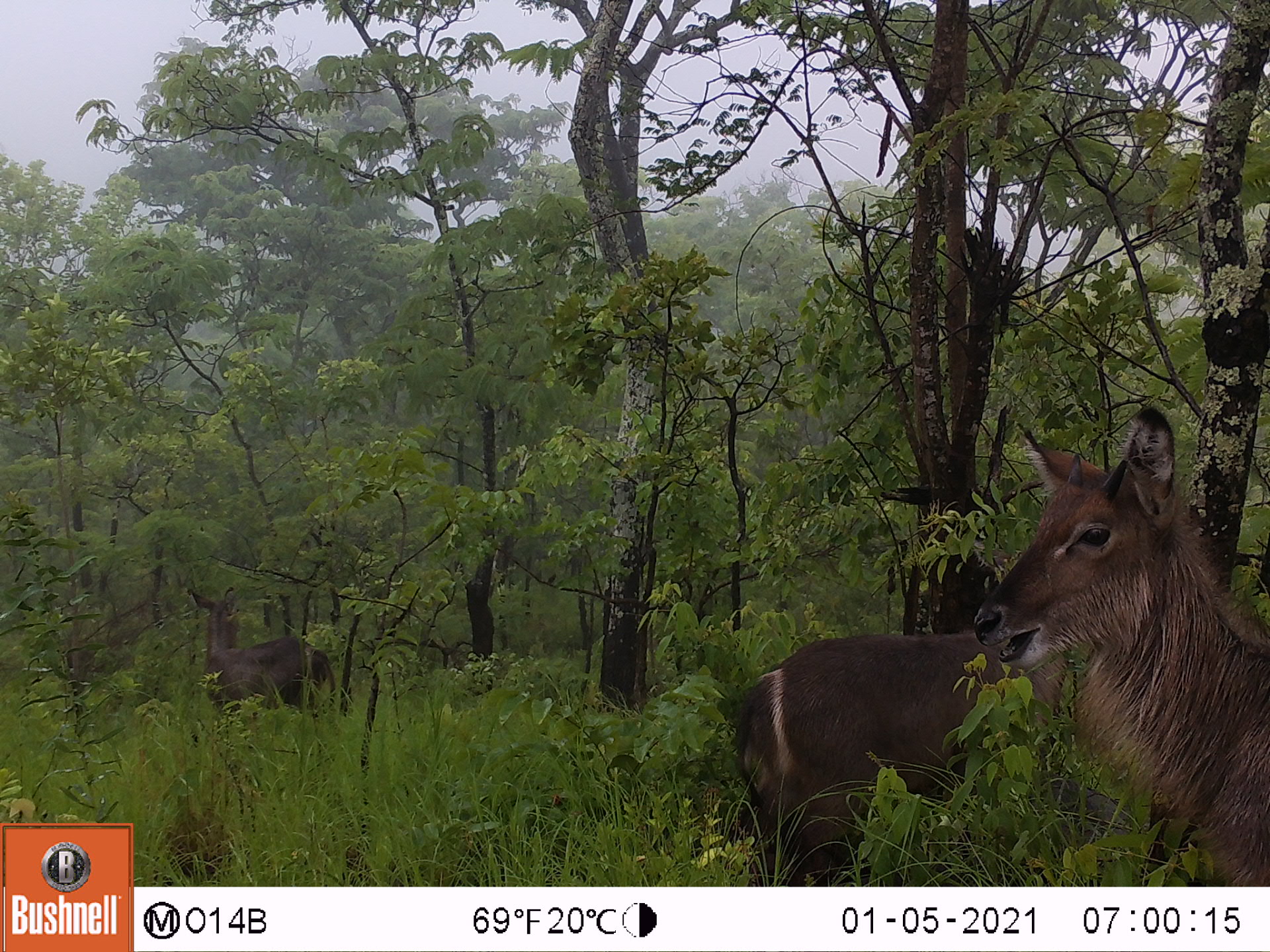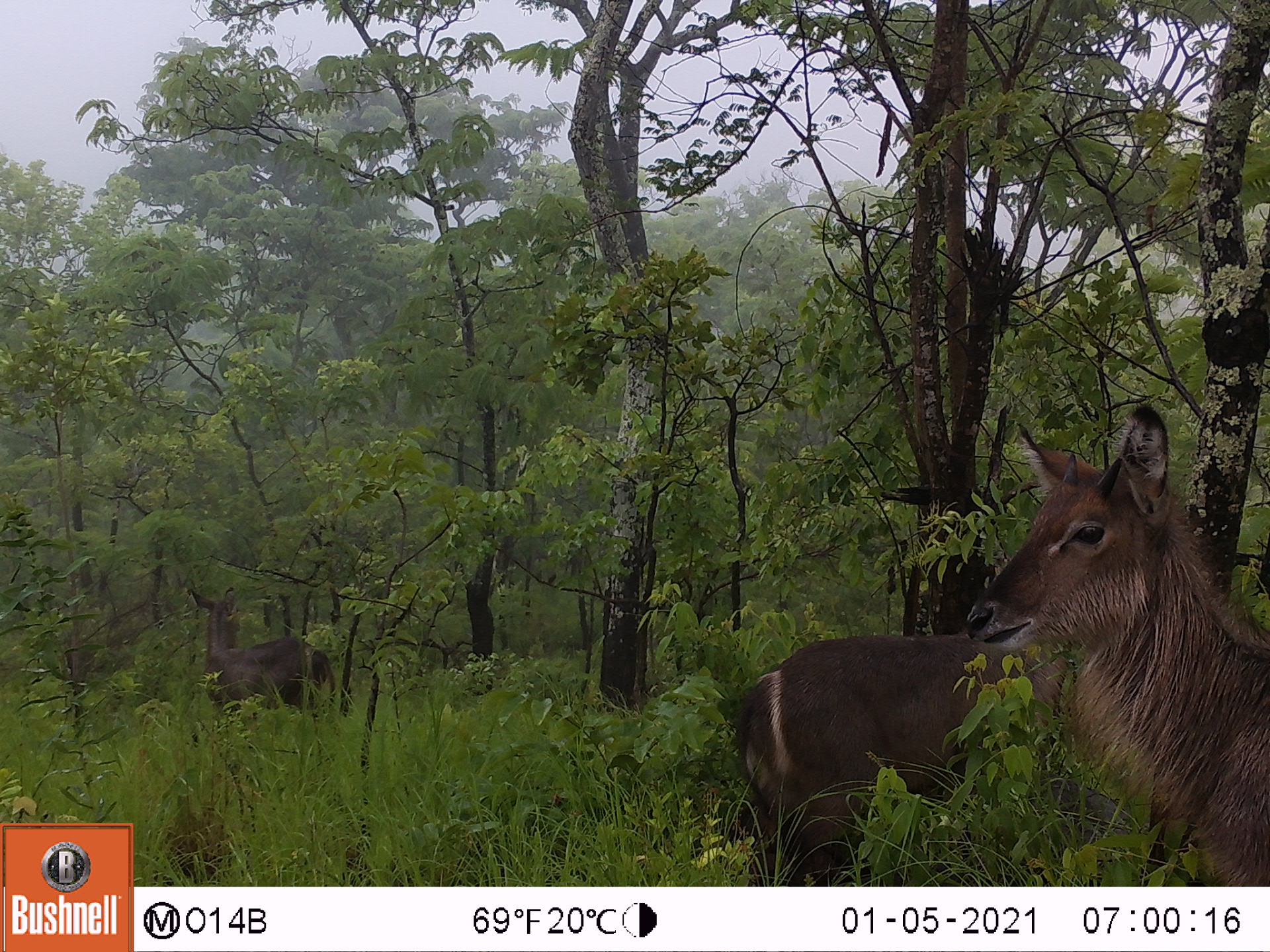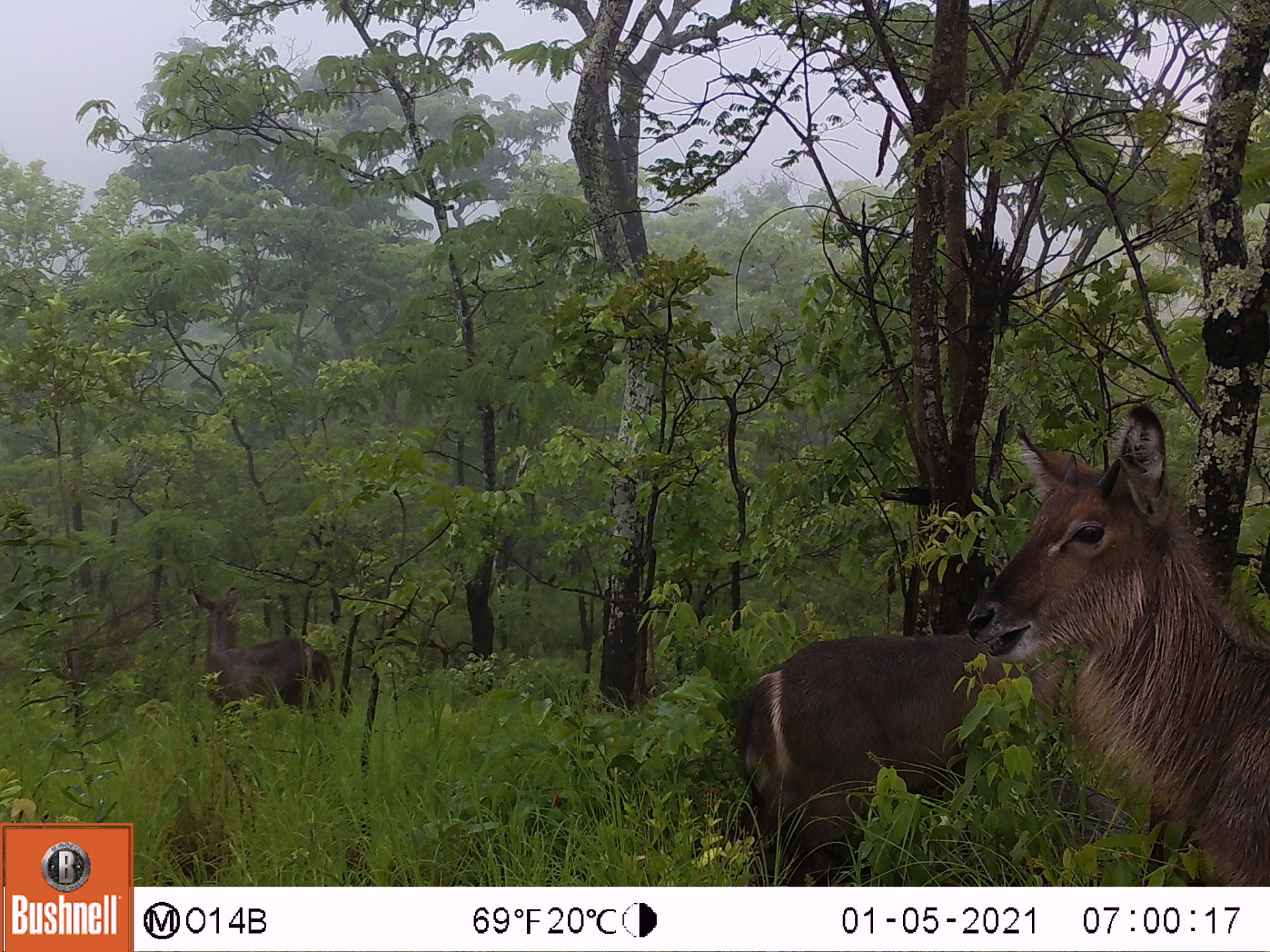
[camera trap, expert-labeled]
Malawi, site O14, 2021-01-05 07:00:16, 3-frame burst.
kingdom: Animalia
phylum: Chordata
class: Mammalia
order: Artiodactyla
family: Bovidae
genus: Kobus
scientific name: Kobus ellipsiprymnus ellipsiprymnus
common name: common waterbuck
Common waterbuck (Kobus ellipsiprymnus ellipsiprymnus), count 3.